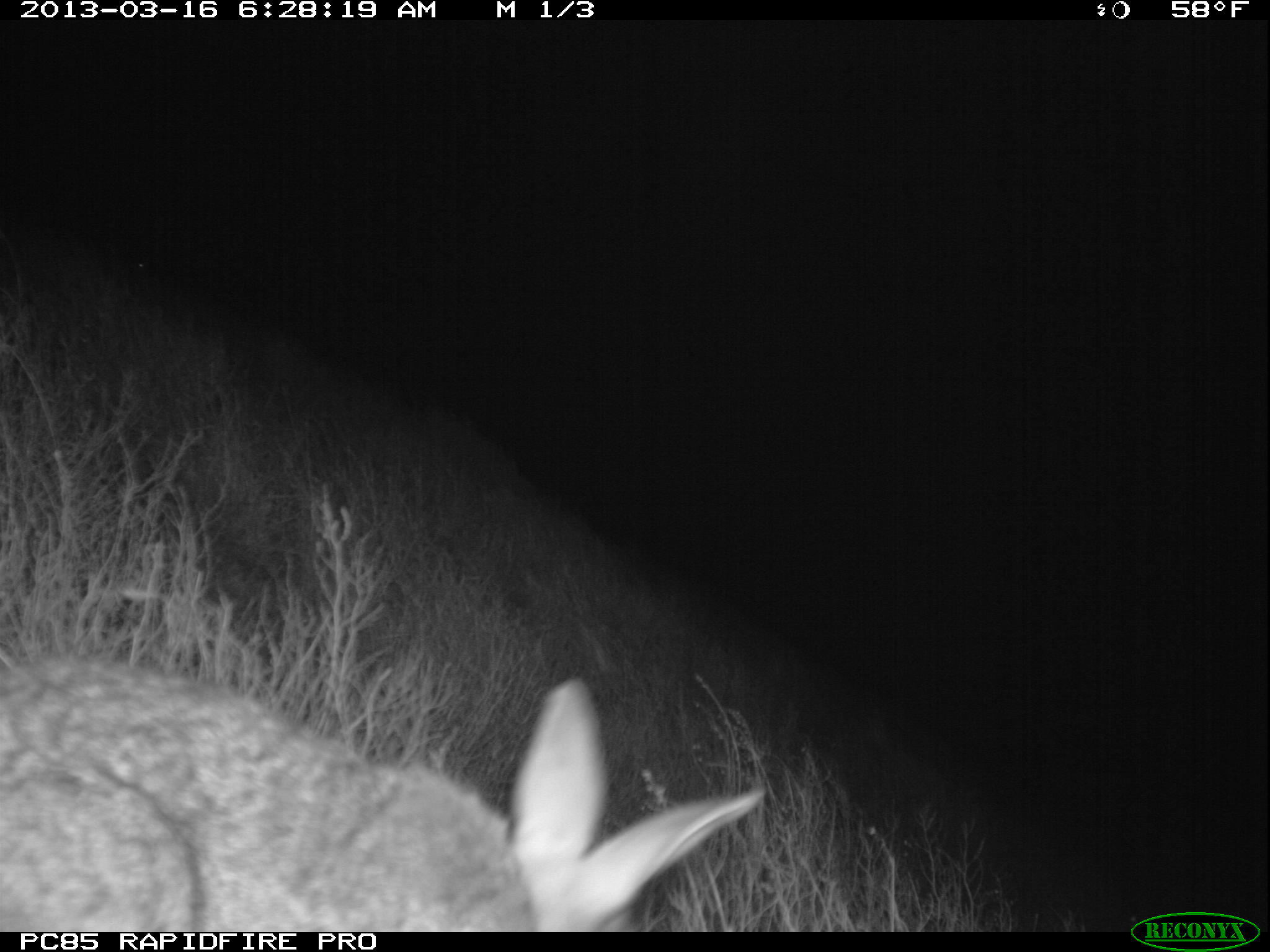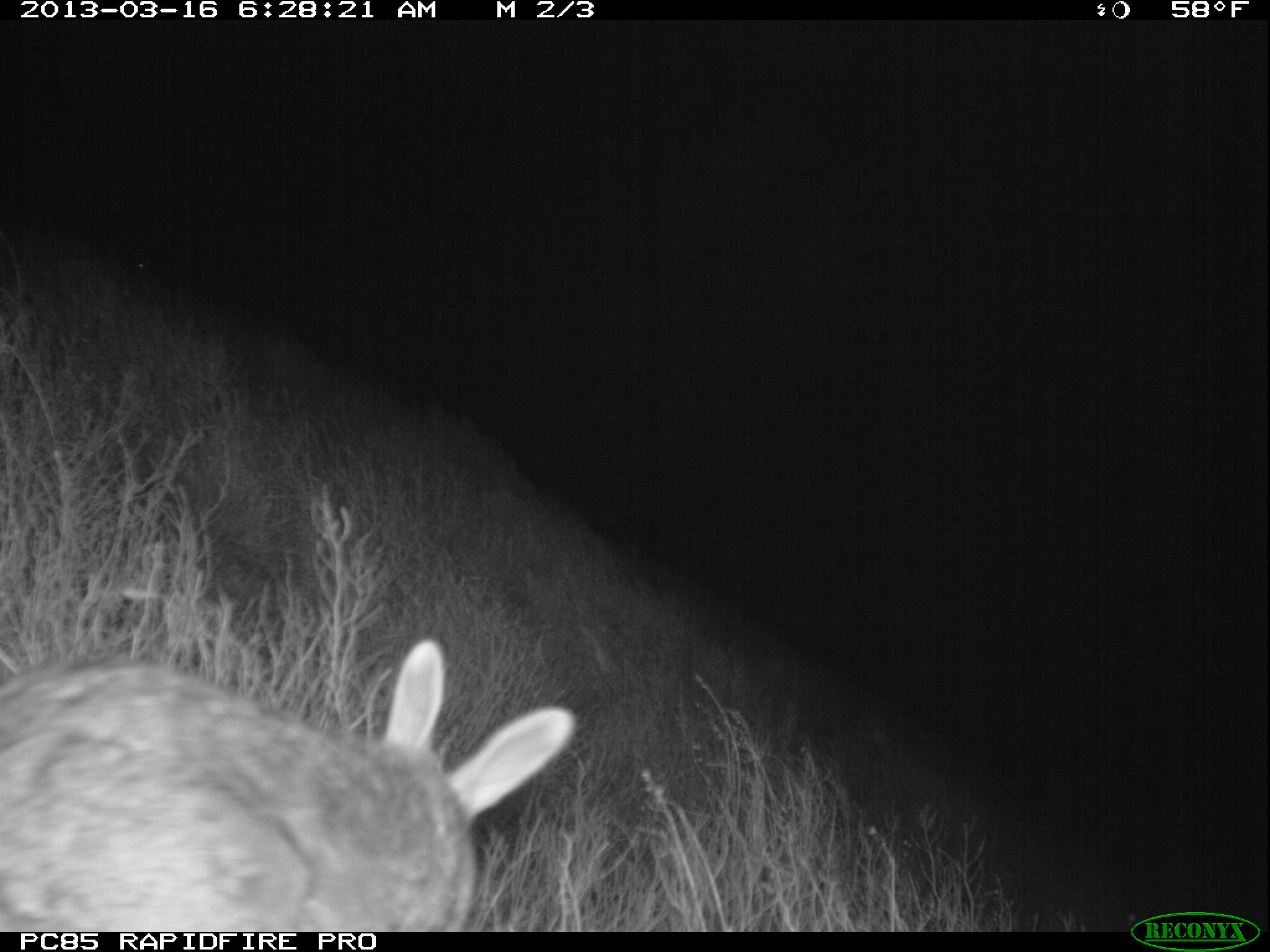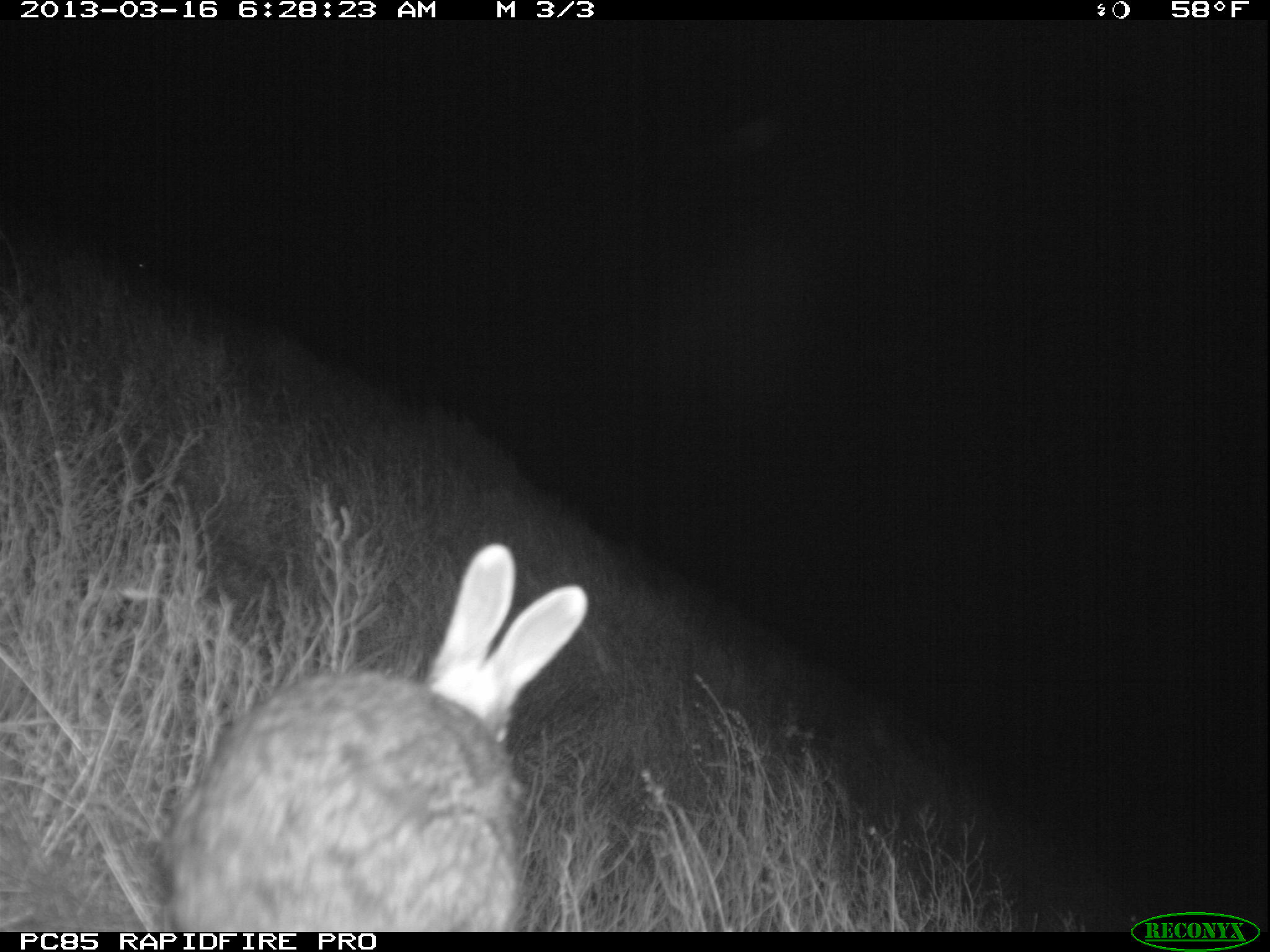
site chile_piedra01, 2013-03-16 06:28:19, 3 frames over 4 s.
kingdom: Animalia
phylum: Chordata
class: Mammalia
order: Lagomorpha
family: Leporidae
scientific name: Leporidae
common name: rabbits and hares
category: rabbit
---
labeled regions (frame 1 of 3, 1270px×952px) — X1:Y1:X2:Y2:
rabbit: 0:648:763:932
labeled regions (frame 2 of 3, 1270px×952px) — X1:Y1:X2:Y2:
rabbit: 0:641:573:930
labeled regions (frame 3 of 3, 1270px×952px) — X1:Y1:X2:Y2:
rabbit: 151:544:588:927